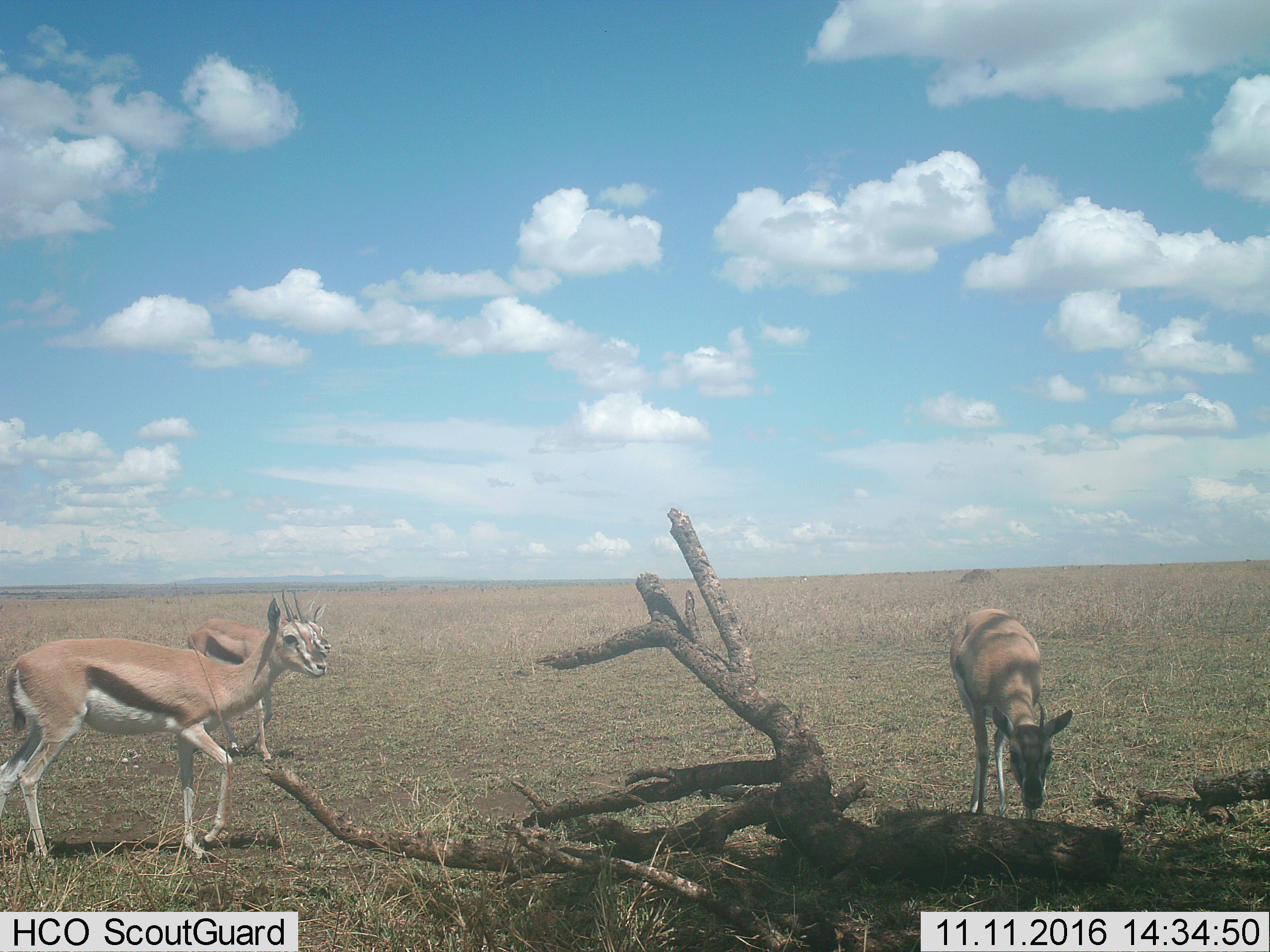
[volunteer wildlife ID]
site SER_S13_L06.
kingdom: Animalia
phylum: Chordata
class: Mammalia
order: Artiodactyla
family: Bovidae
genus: Eudorcas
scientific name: Eudorcas thomsonii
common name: thomson's gazelle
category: gazellethomsons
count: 3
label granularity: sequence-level